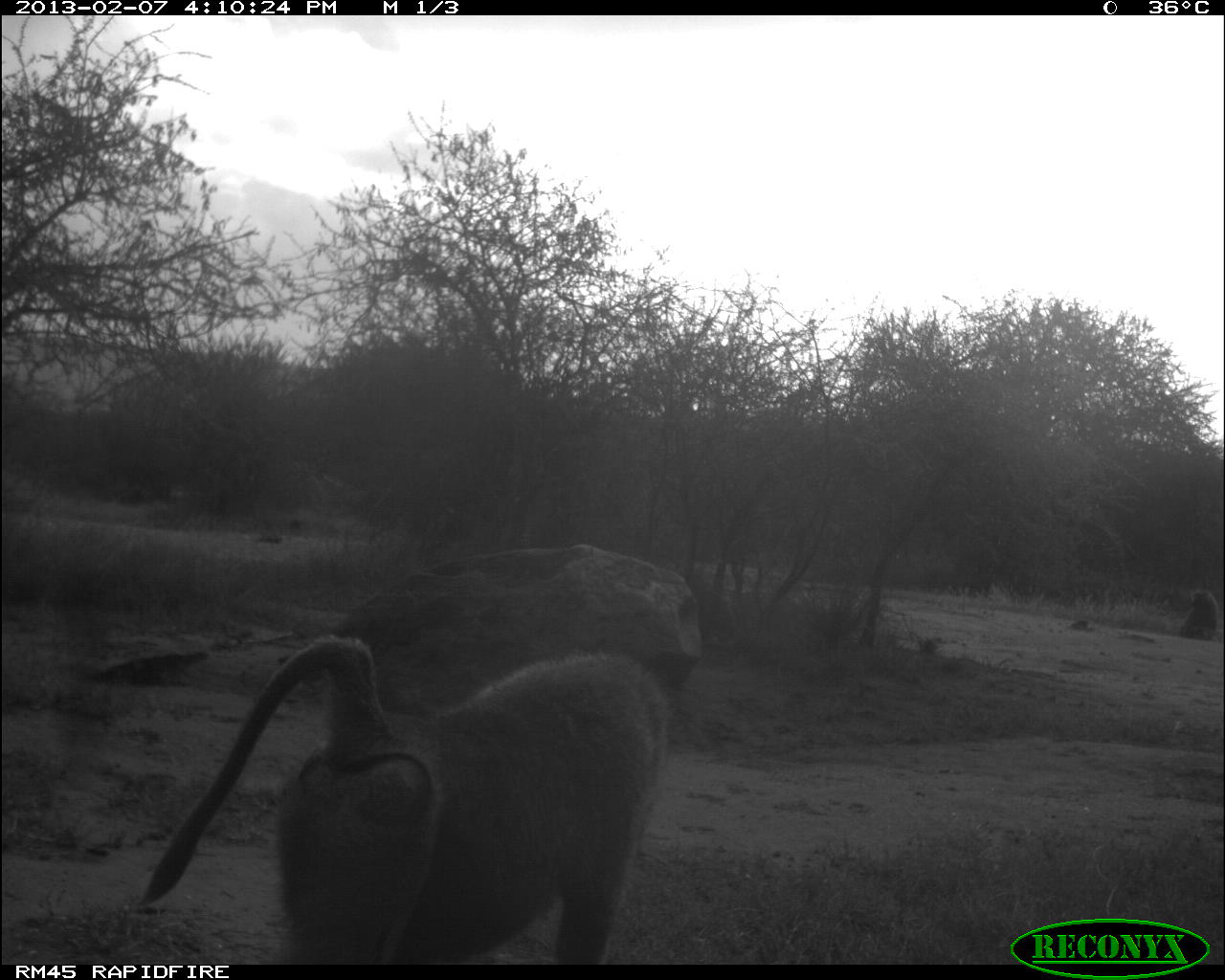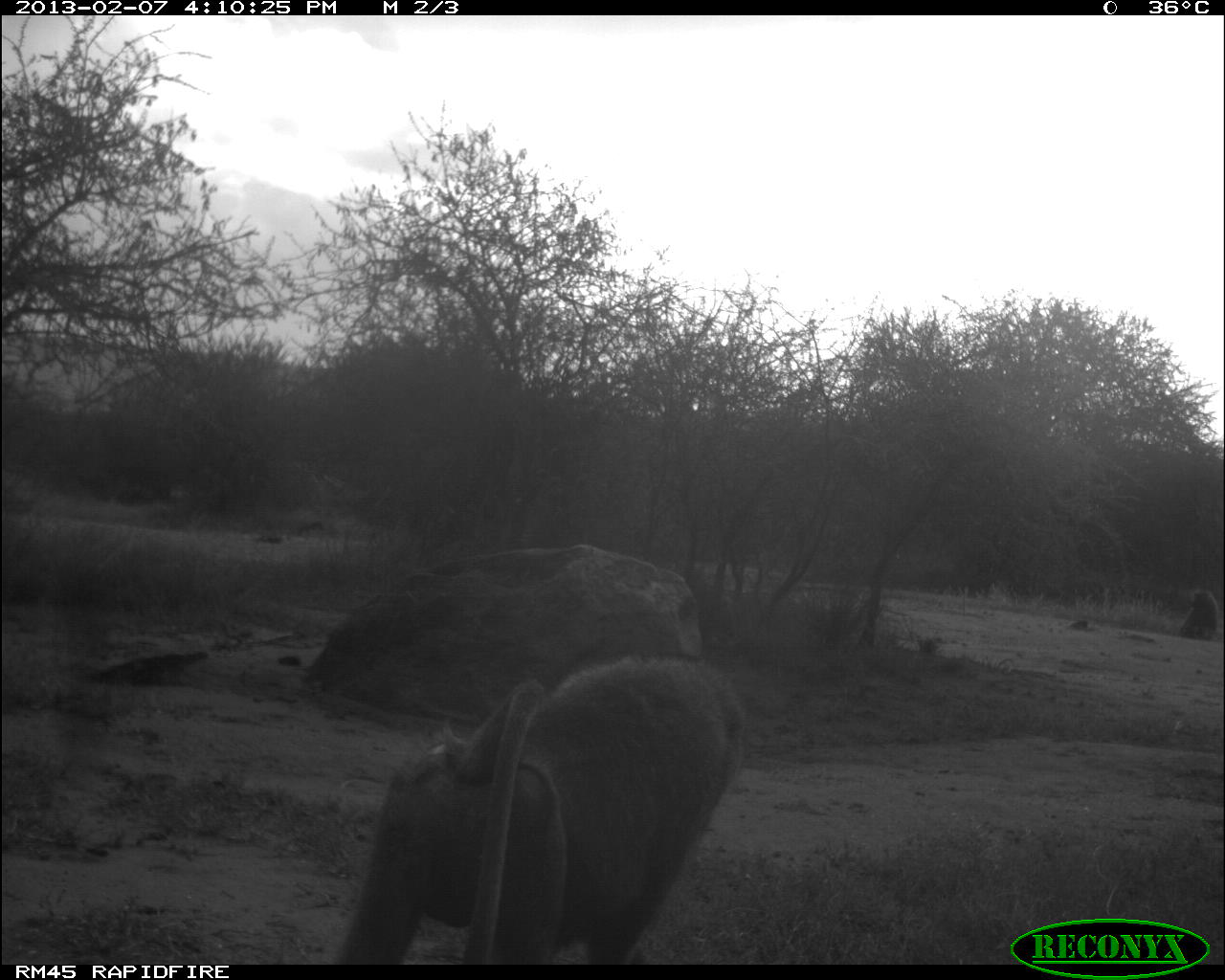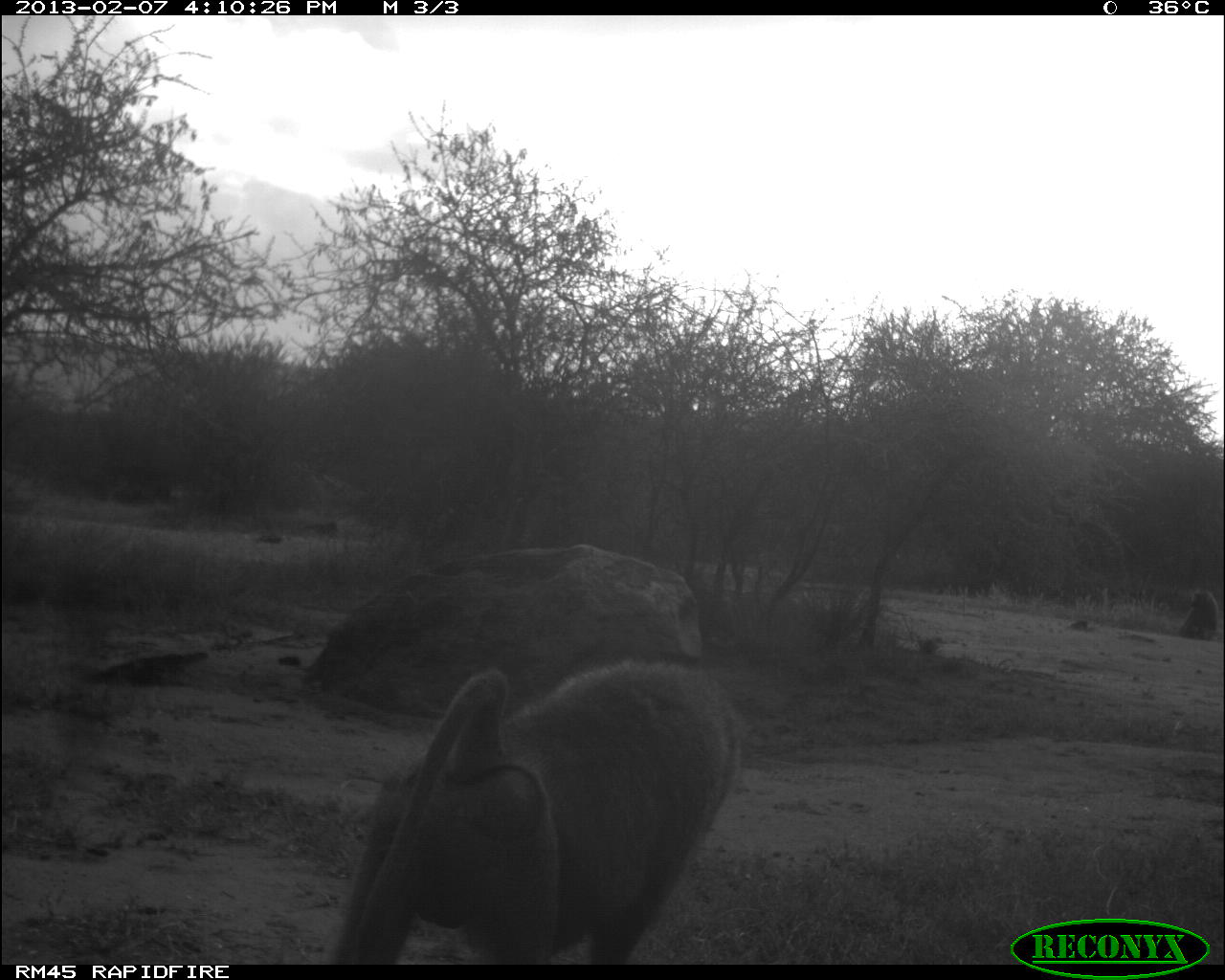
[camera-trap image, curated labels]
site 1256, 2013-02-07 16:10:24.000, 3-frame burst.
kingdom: Animalia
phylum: Chordata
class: Mammalia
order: Primates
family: Cercopithecidae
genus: Papio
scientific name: Papio anubis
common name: olive baboon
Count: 2.